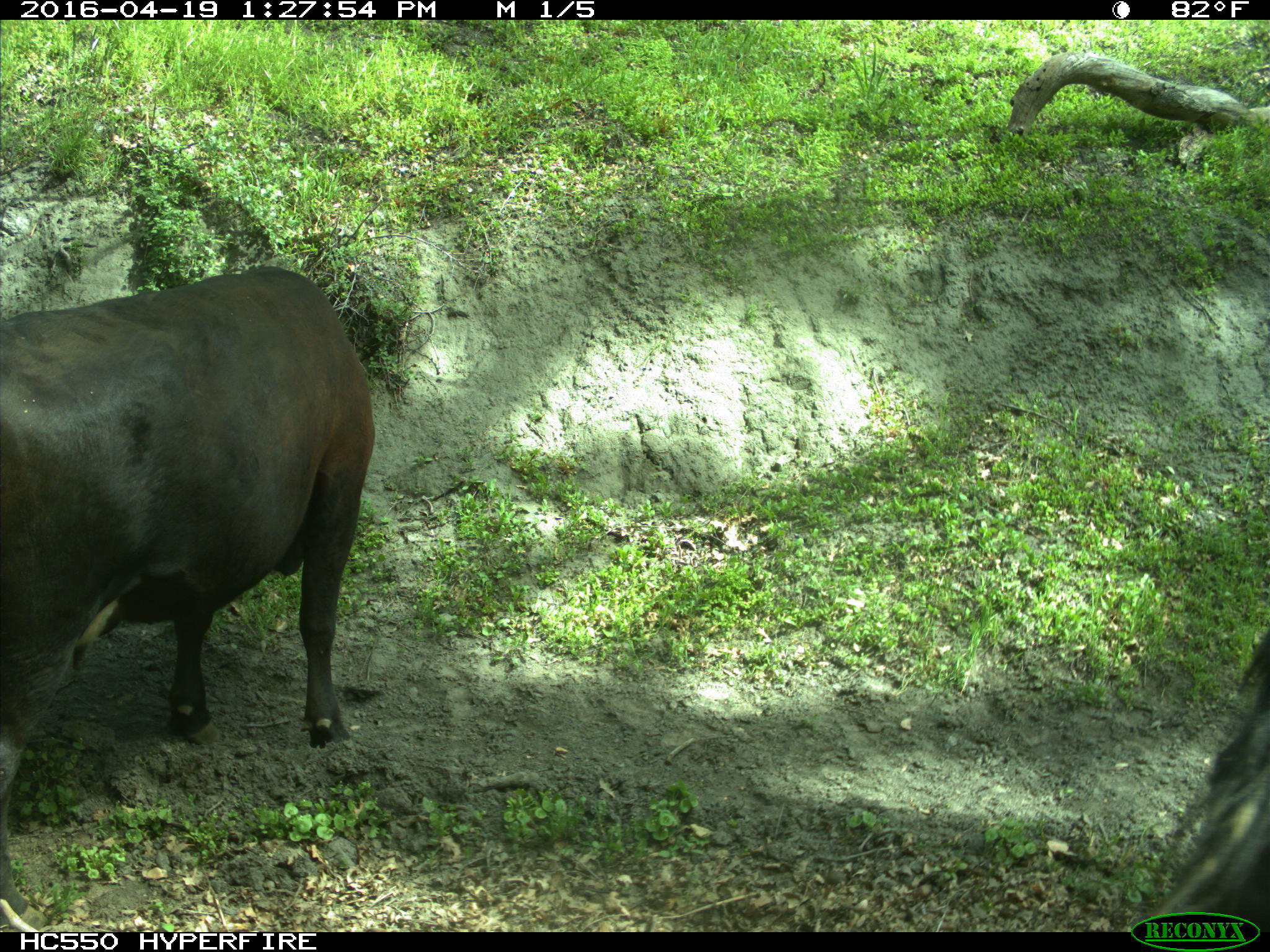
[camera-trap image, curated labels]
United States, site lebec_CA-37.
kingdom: Animalia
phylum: Chordata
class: Mammalia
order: Artiodactyla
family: Bovidae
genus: Bos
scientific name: Bos taurus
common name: domestic cow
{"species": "Bos taurus (domestic cow)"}